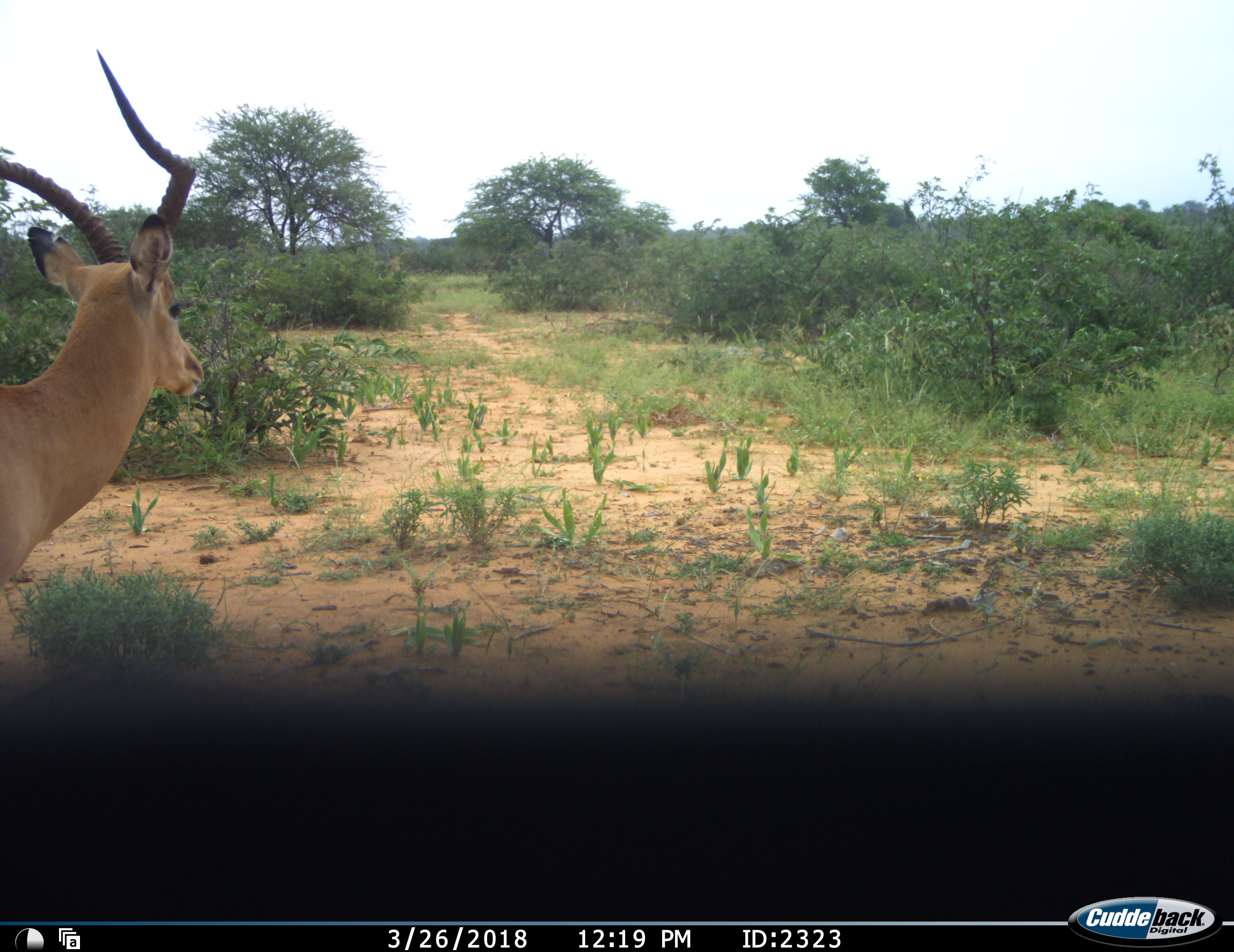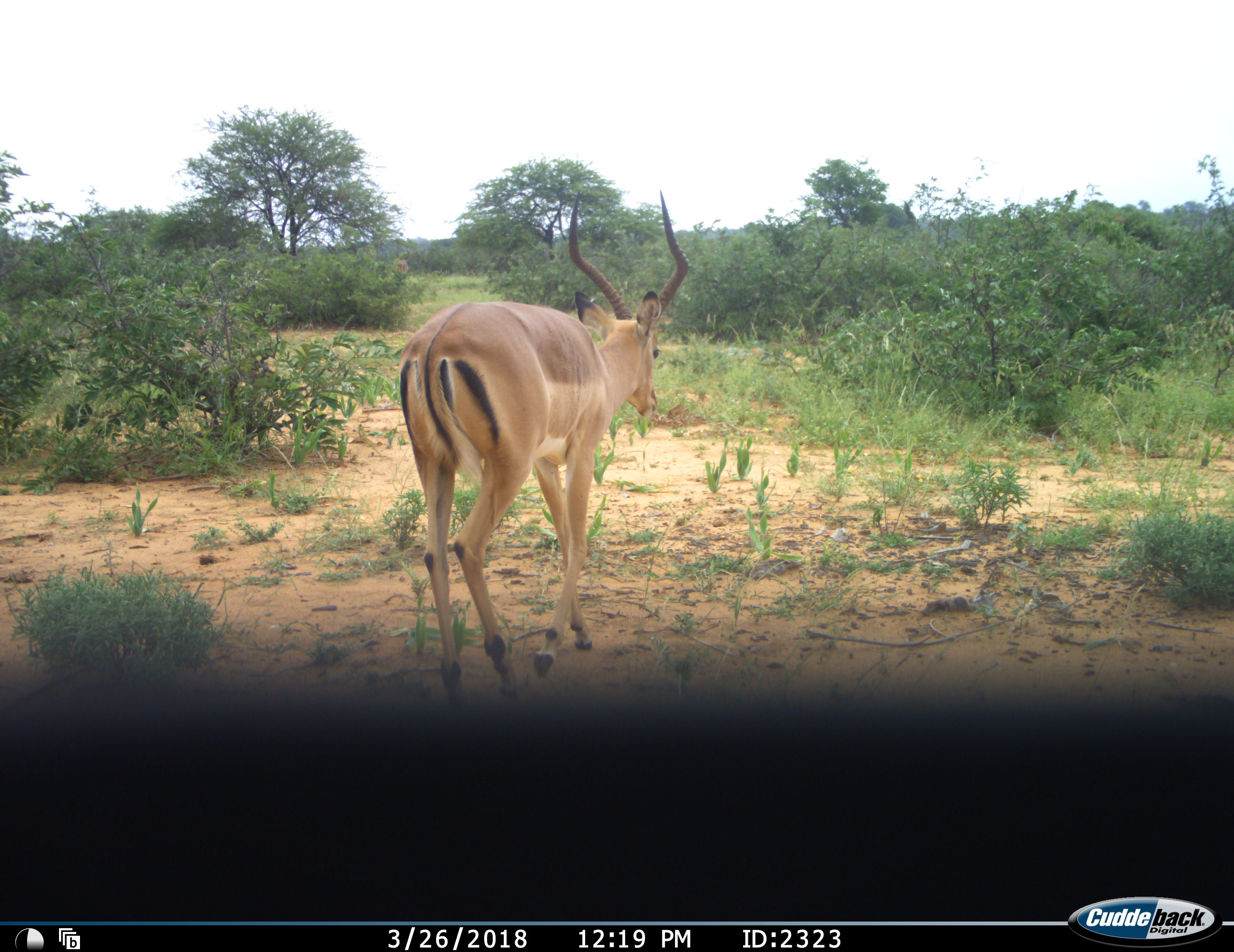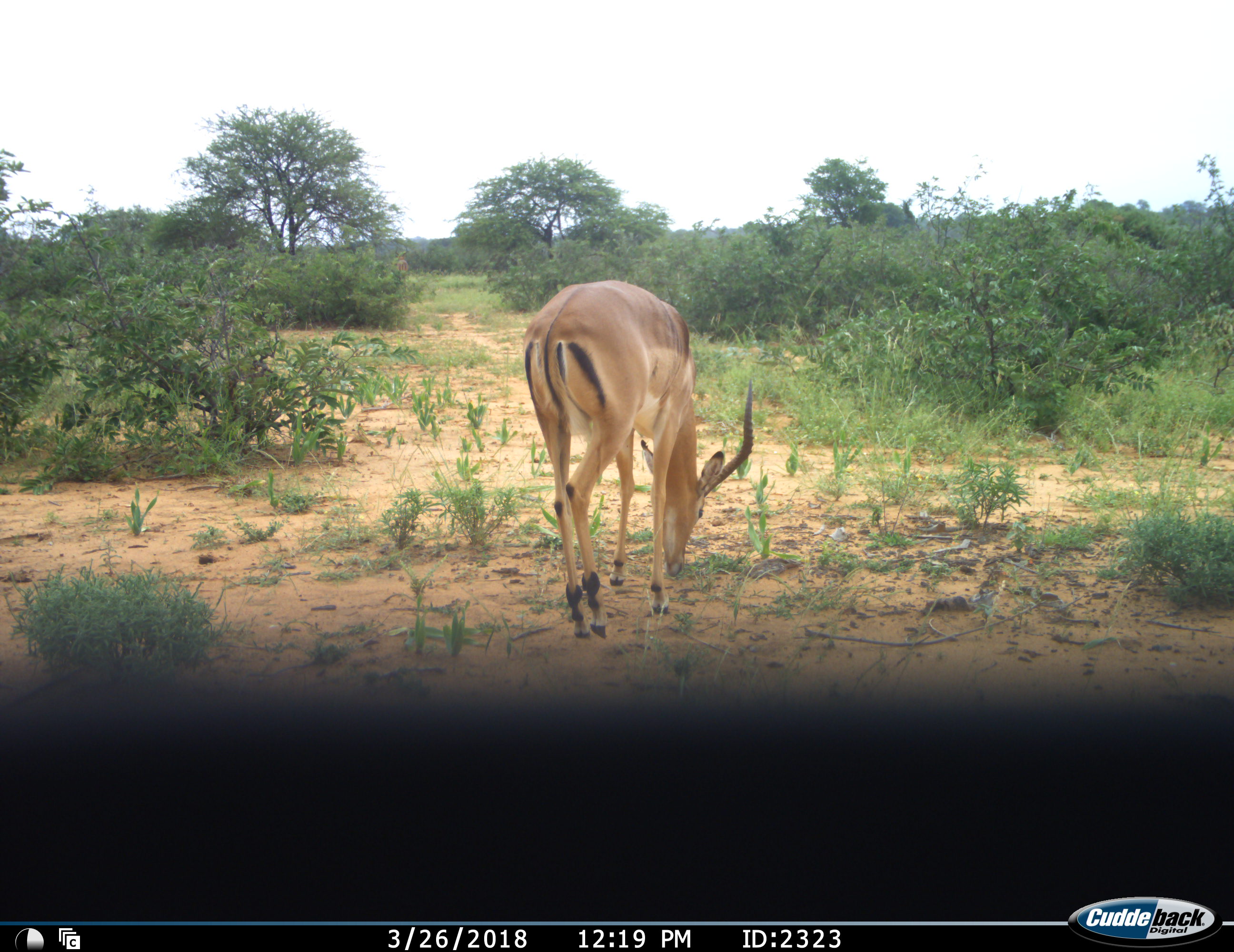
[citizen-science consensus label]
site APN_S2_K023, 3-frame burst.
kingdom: Animalia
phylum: Chordata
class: Mammalia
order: Artiodactyla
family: Bovidae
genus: Aepyceros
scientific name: Aepyceros melampus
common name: impala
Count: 1.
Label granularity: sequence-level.